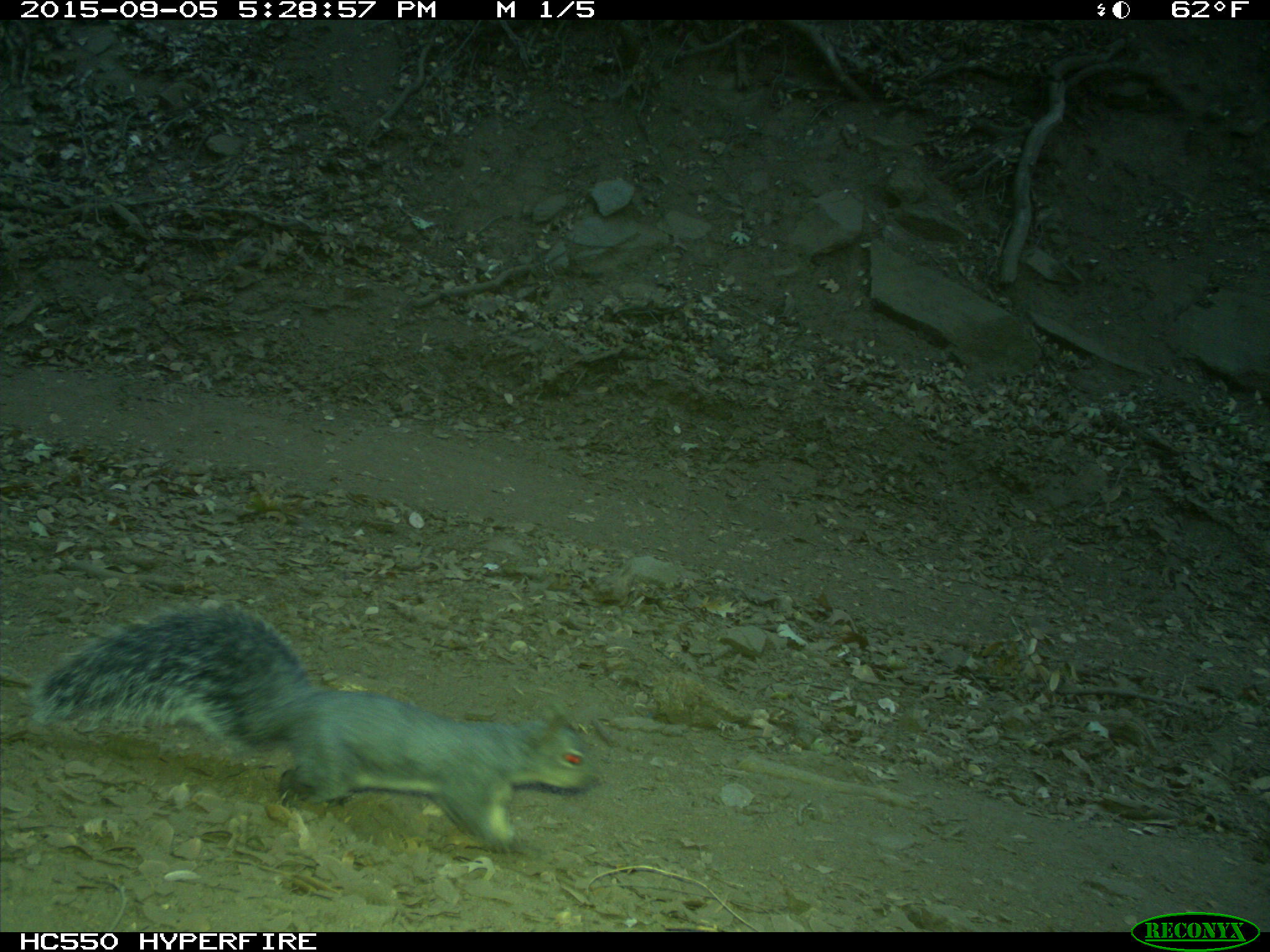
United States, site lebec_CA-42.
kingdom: Animalia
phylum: Chordata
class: Mammalia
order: Rodentia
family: Sciuridae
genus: Sciurus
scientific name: Sciurus carolinensis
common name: eastern gray squirrel